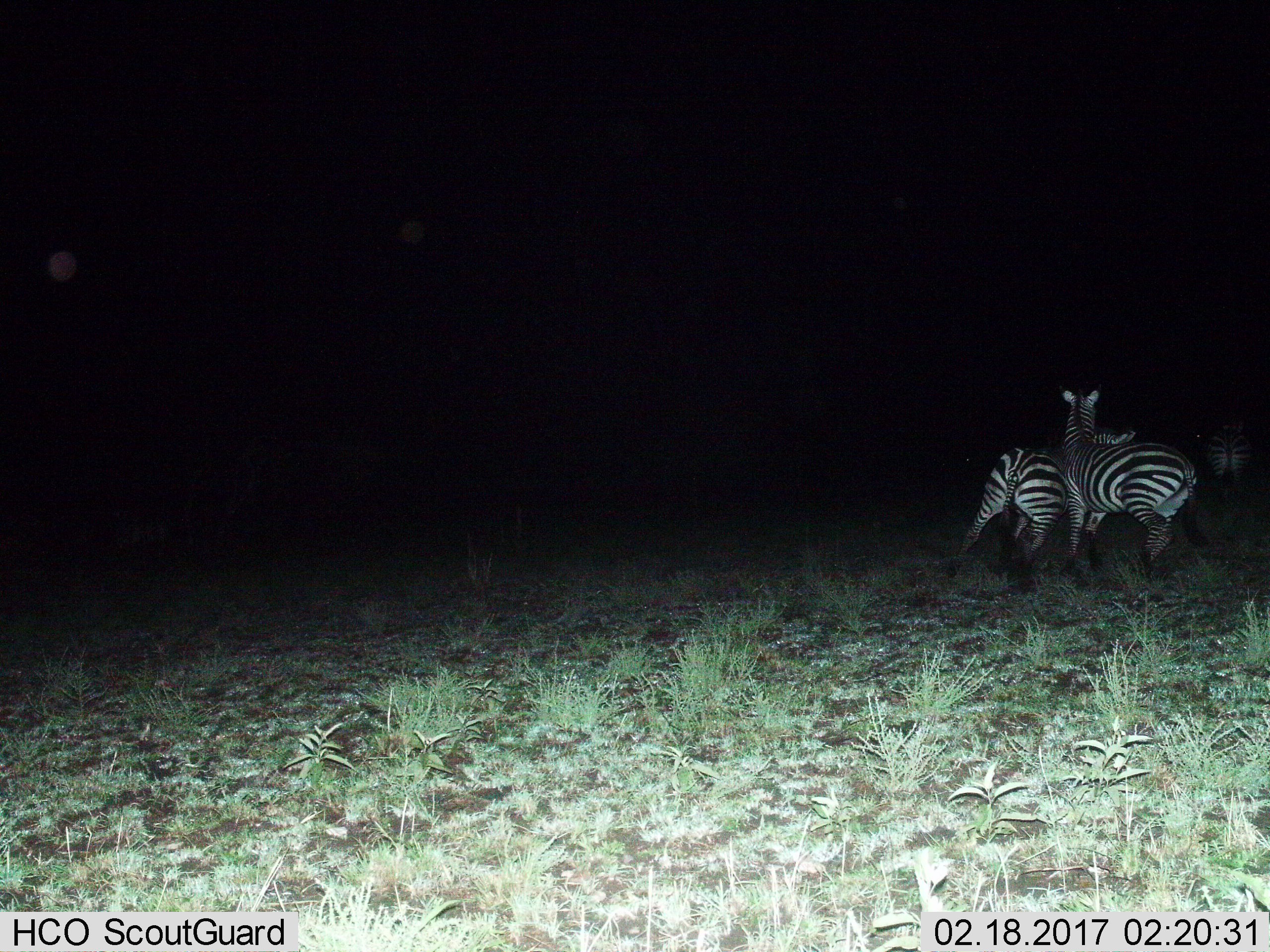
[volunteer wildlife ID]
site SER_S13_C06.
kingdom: Animalia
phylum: Chordata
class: Mammalia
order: Perissodactyla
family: Equidae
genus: Equus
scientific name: Equus quagga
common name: plains zebra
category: zebraplains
Zebraplains (plains zebra) (Equus quagga), count 3. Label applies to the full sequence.